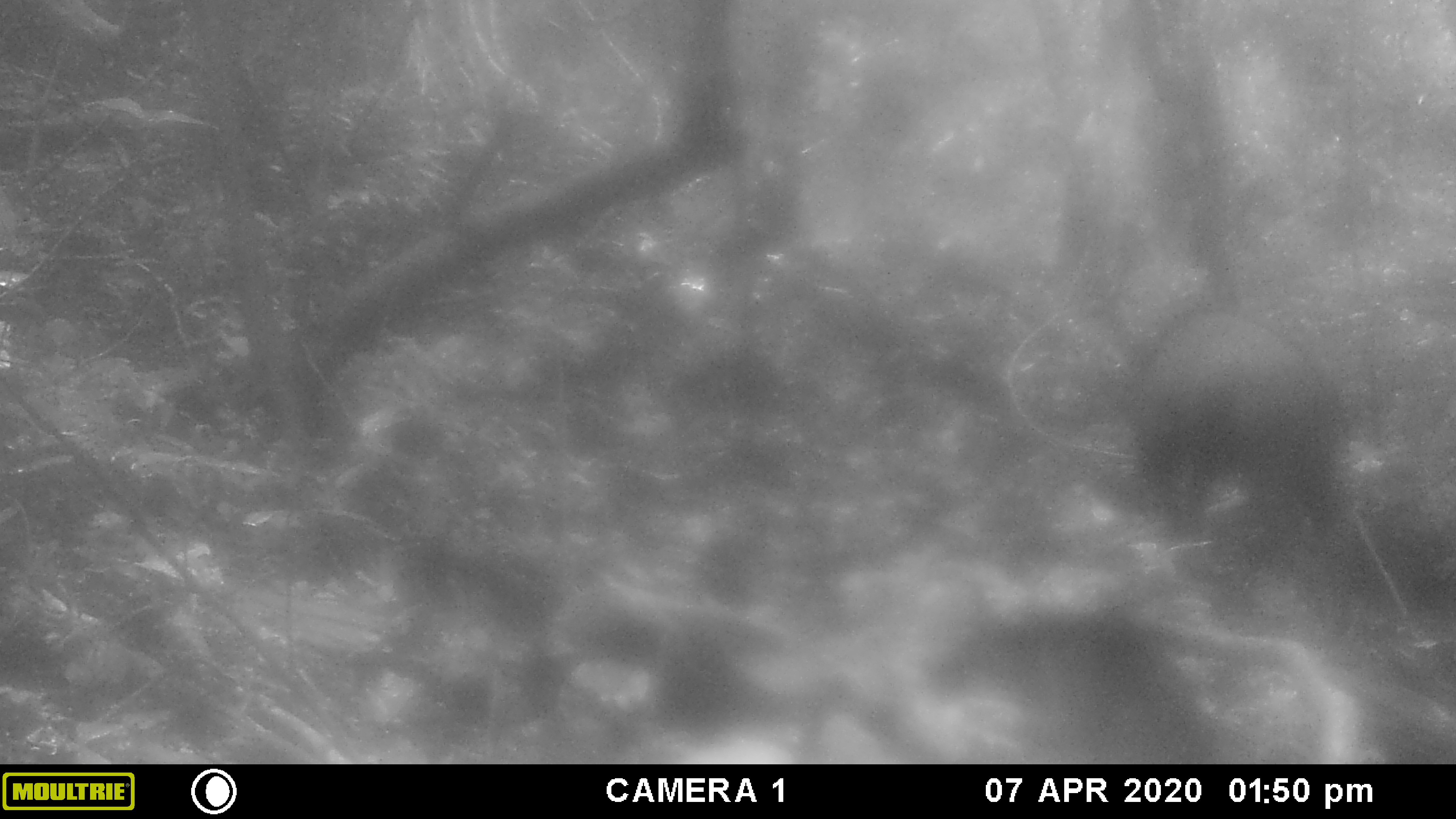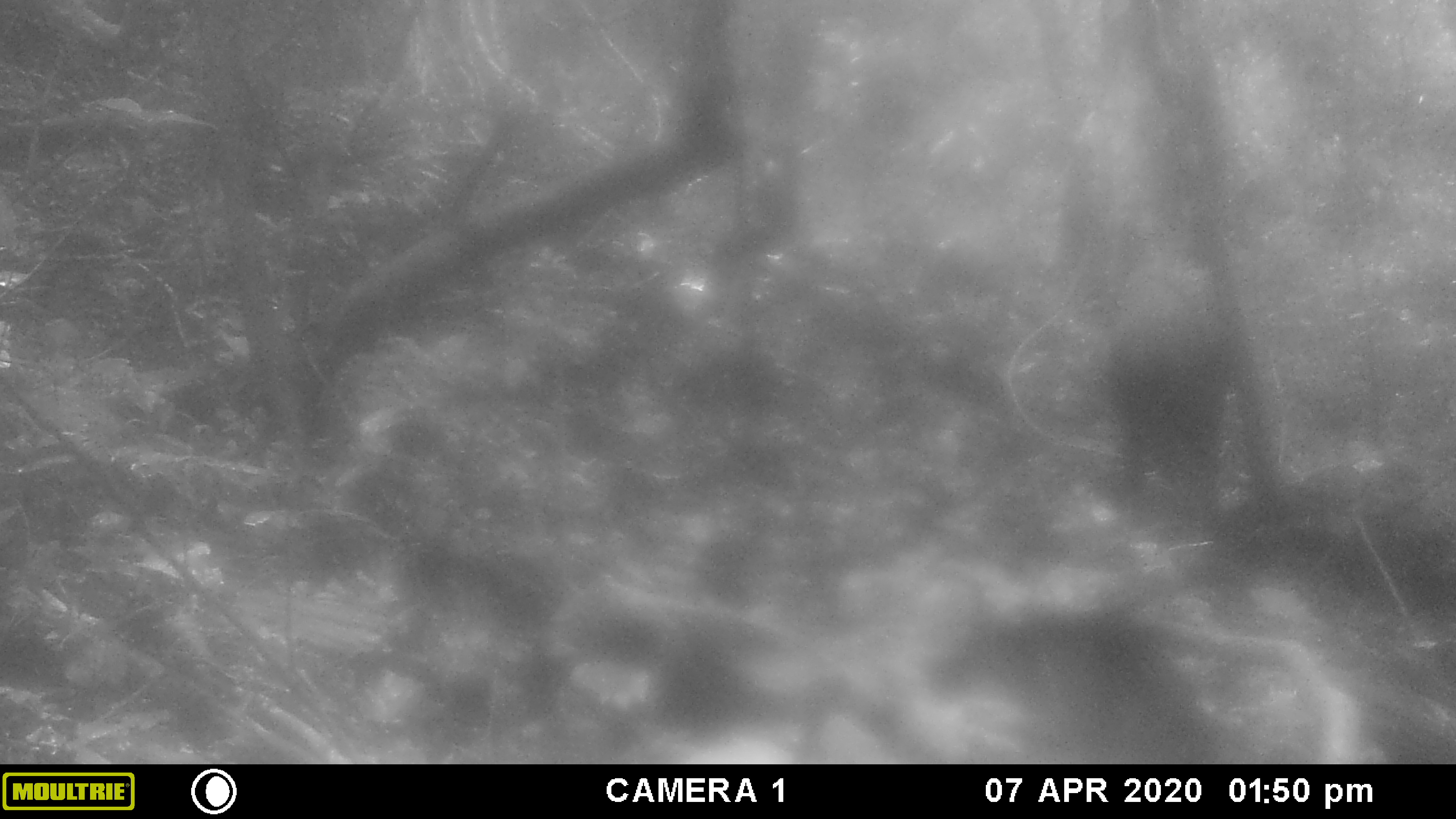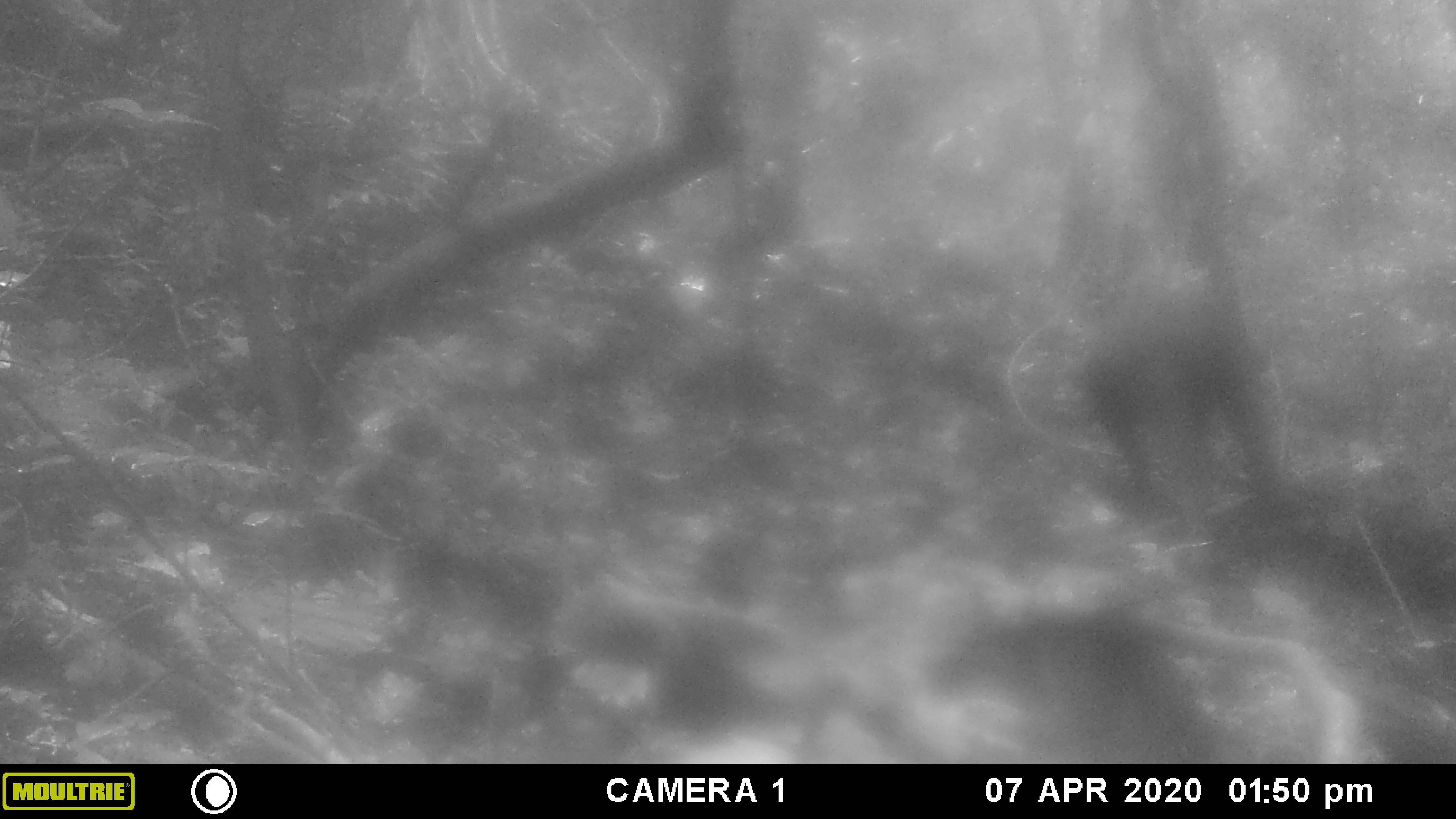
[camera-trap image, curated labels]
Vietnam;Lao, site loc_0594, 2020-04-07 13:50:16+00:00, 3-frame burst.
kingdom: Animalia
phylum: Chordata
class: Mammalia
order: Artiodactyla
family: Bovidae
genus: Capricornis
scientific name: Capricornis sumatraensis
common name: chinese serow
Chinese serow (Capricornis sumatraensis). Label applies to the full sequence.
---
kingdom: Animalia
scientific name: Animalia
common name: animal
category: unidentified animal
Unidentified animal (animal) (Animalia). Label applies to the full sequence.